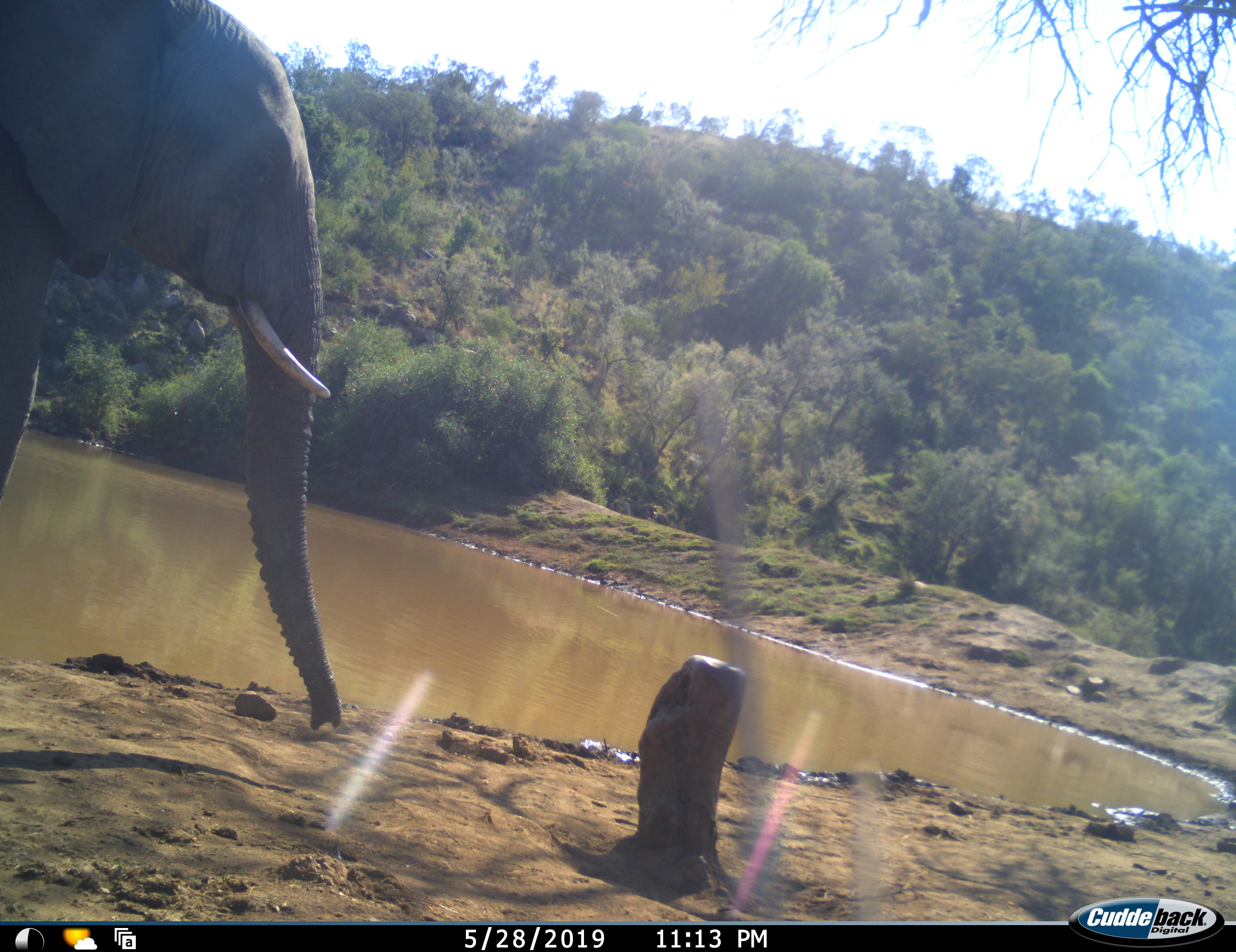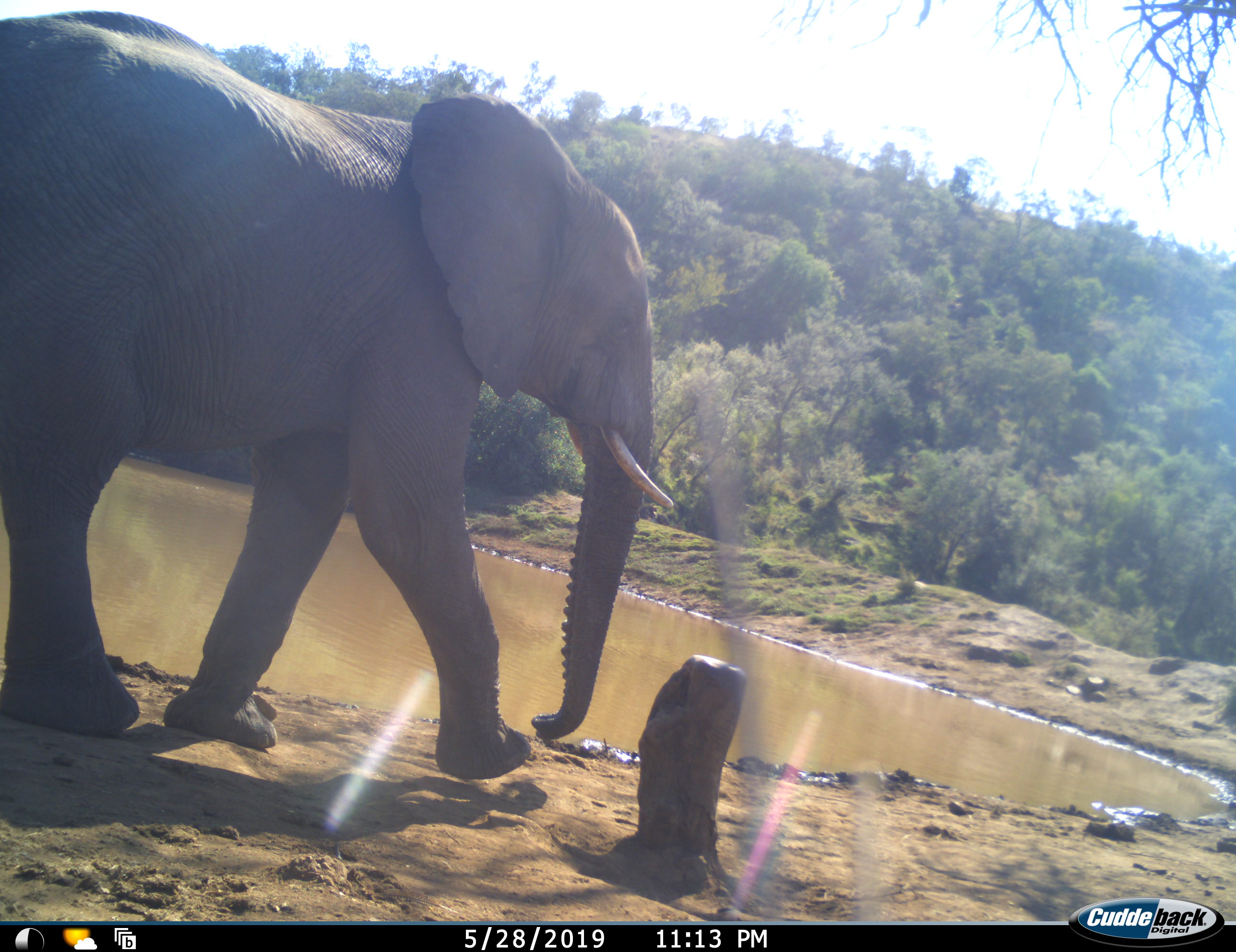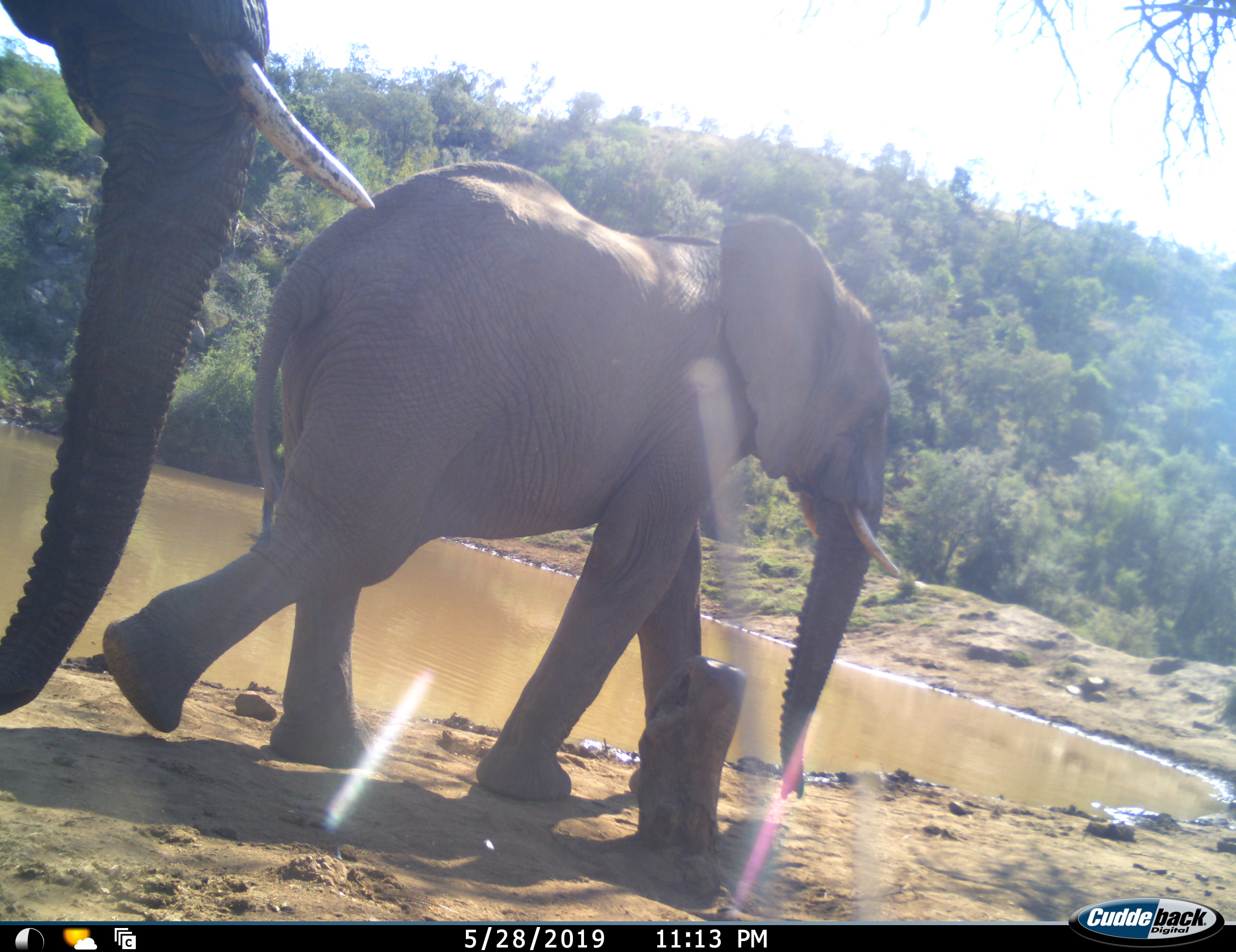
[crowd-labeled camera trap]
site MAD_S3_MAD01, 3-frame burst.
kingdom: Animalia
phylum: Chordata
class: Mammalia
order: Proboscidea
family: Elephantidae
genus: Loxodonta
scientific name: Loxodonta africana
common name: african bush elephant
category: elephant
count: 2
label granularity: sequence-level